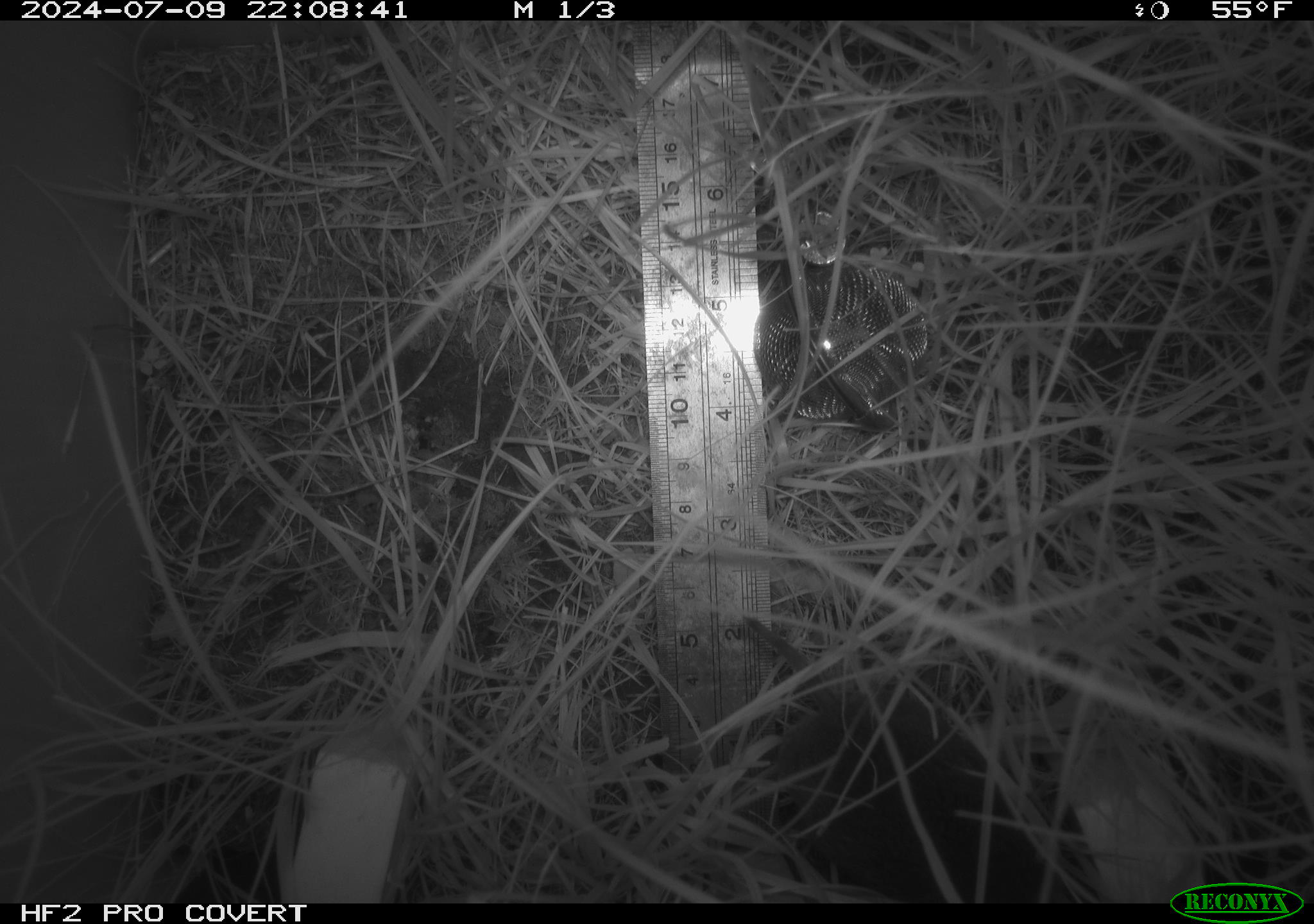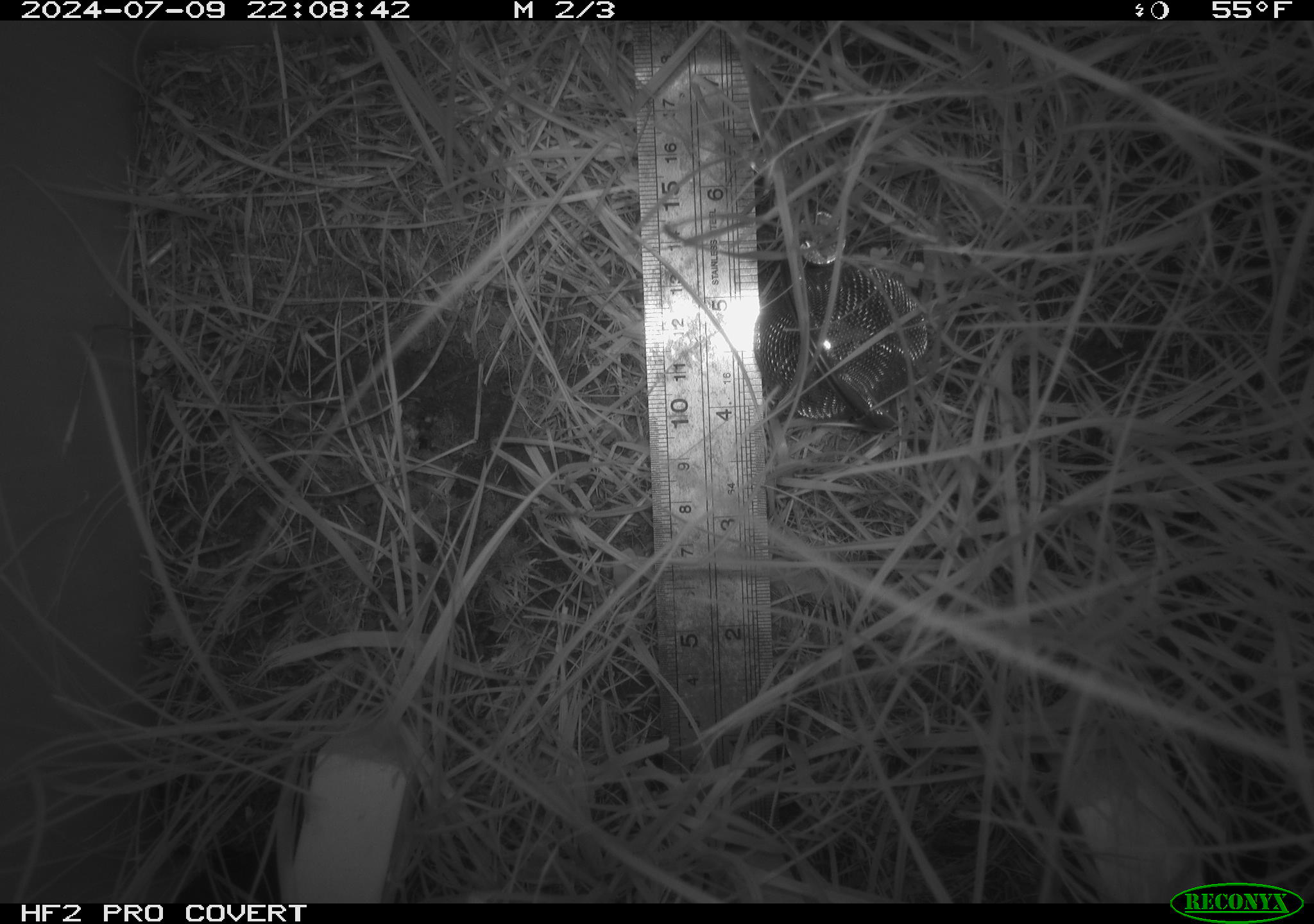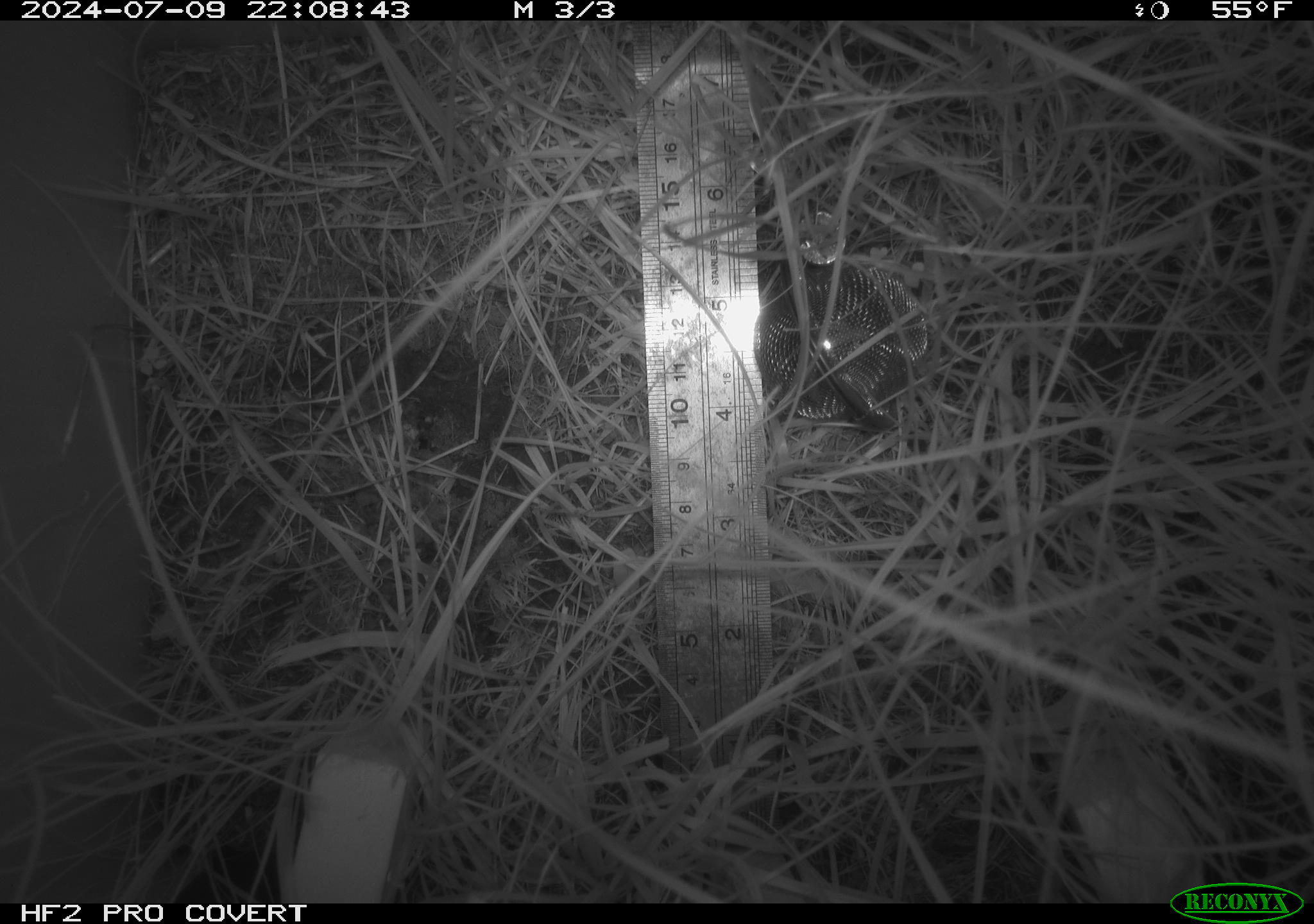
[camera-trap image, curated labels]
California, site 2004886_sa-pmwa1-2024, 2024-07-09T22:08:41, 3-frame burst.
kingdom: Animalia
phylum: Chordata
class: Mammalia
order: Rodentia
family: Cricetidae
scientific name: Arvicolinae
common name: voles, lemmings, and muskrats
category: arvicolinae subfamily